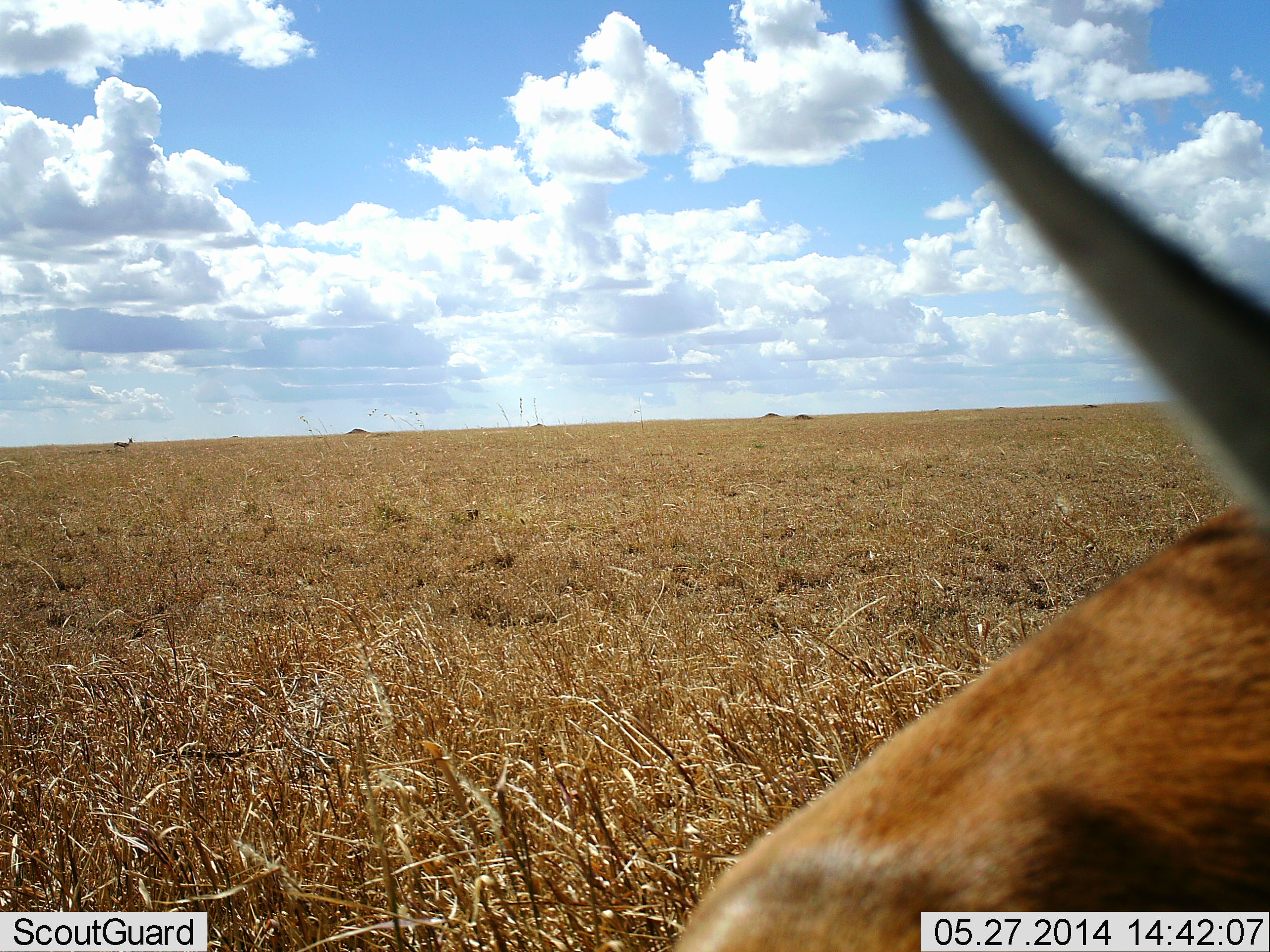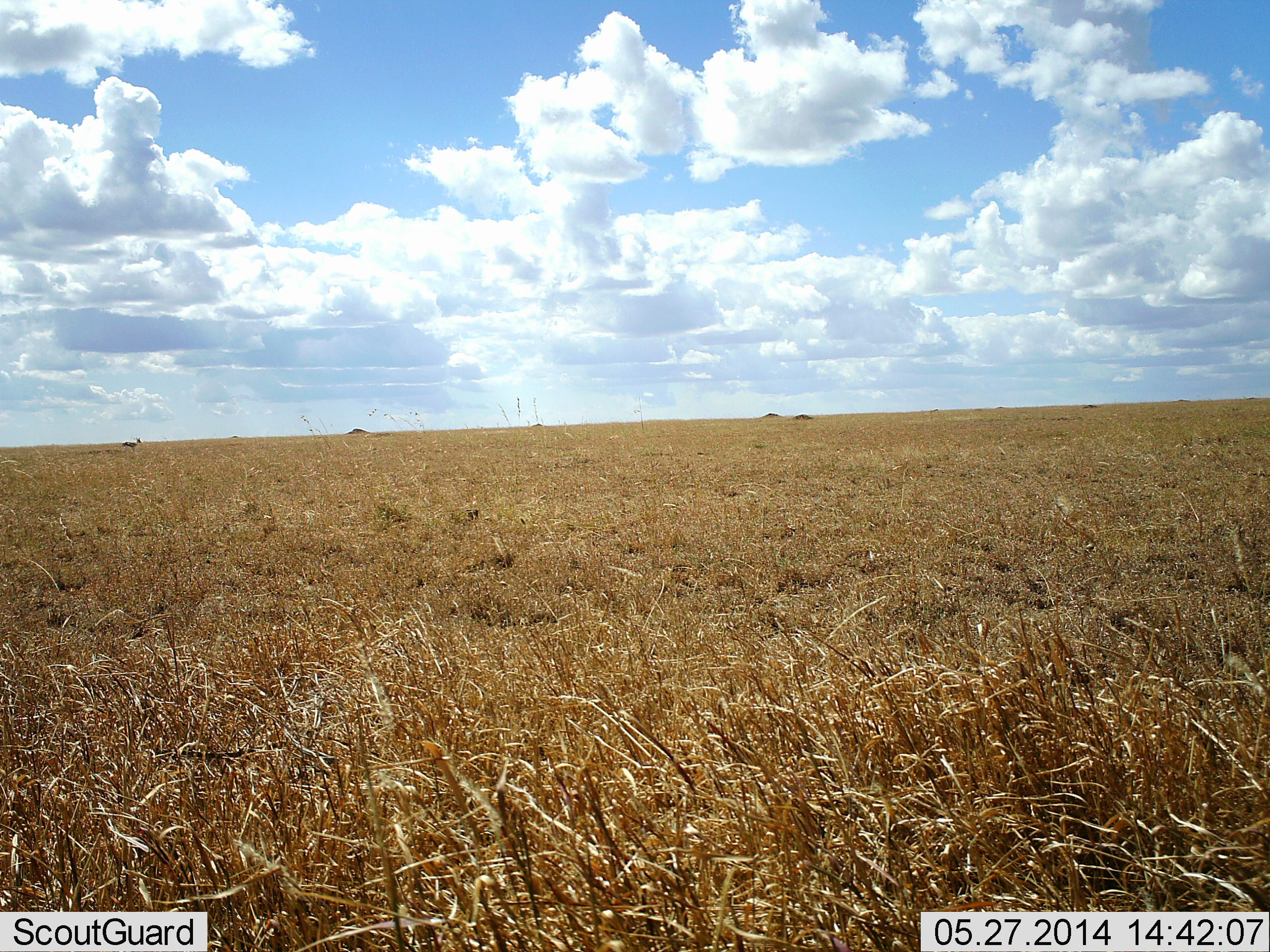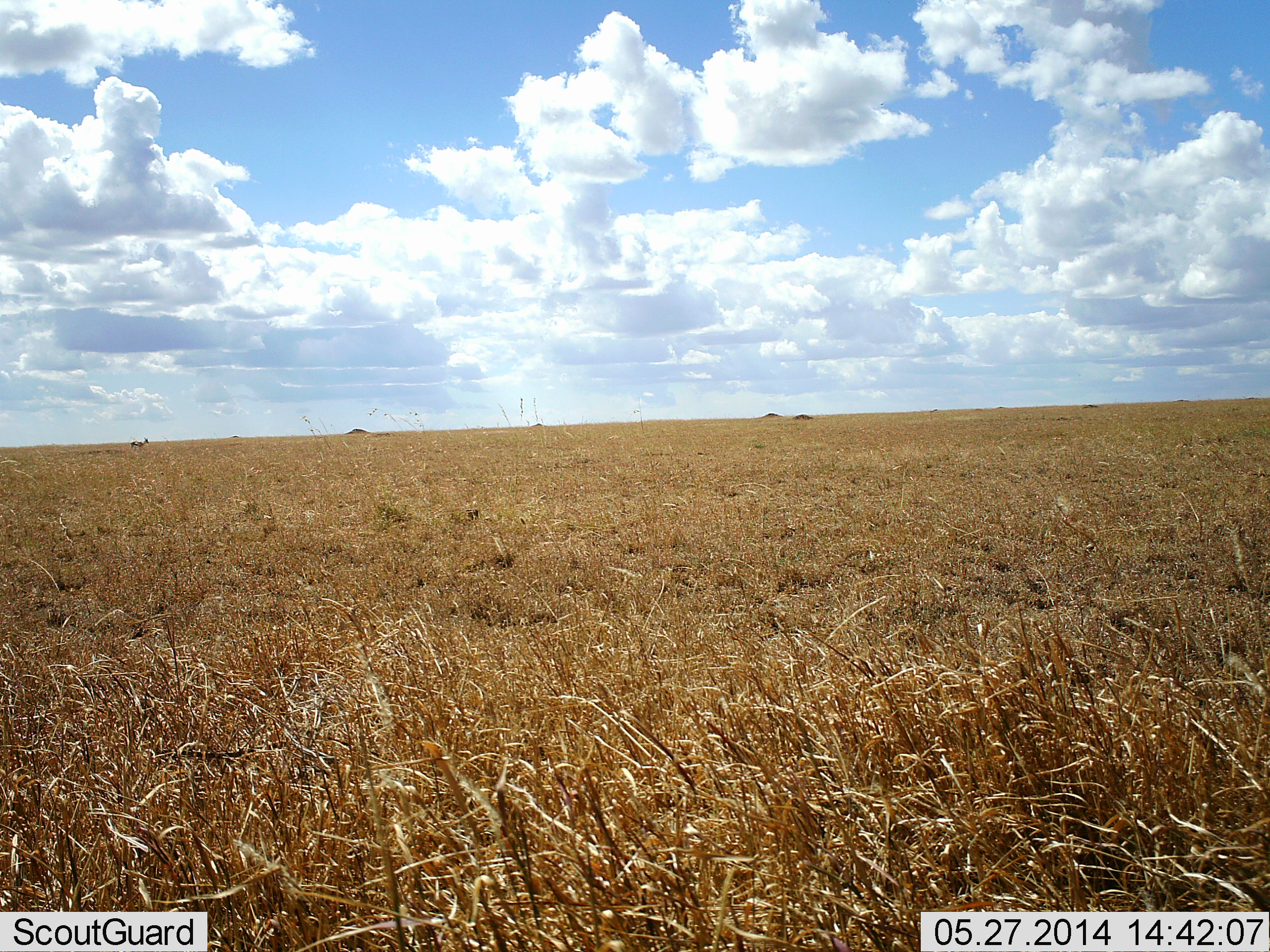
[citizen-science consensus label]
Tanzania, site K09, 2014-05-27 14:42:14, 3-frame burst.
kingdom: Animalia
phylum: Chordata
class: Mammalia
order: Artiodactyla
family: Bovidae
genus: Nanger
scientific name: Nanger granti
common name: grant's gazelle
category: gazellegrants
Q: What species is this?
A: Gazellegrants (grant's gazelle) (Nanger granti).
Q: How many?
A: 1.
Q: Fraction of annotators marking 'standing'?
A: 22%.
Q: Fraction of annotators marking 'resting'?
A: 0%.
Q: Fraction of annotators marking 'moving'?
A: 78%.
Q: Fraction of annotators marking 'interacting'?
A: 0%.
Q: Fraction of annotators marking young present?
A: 0%.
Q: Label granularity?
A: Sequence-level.